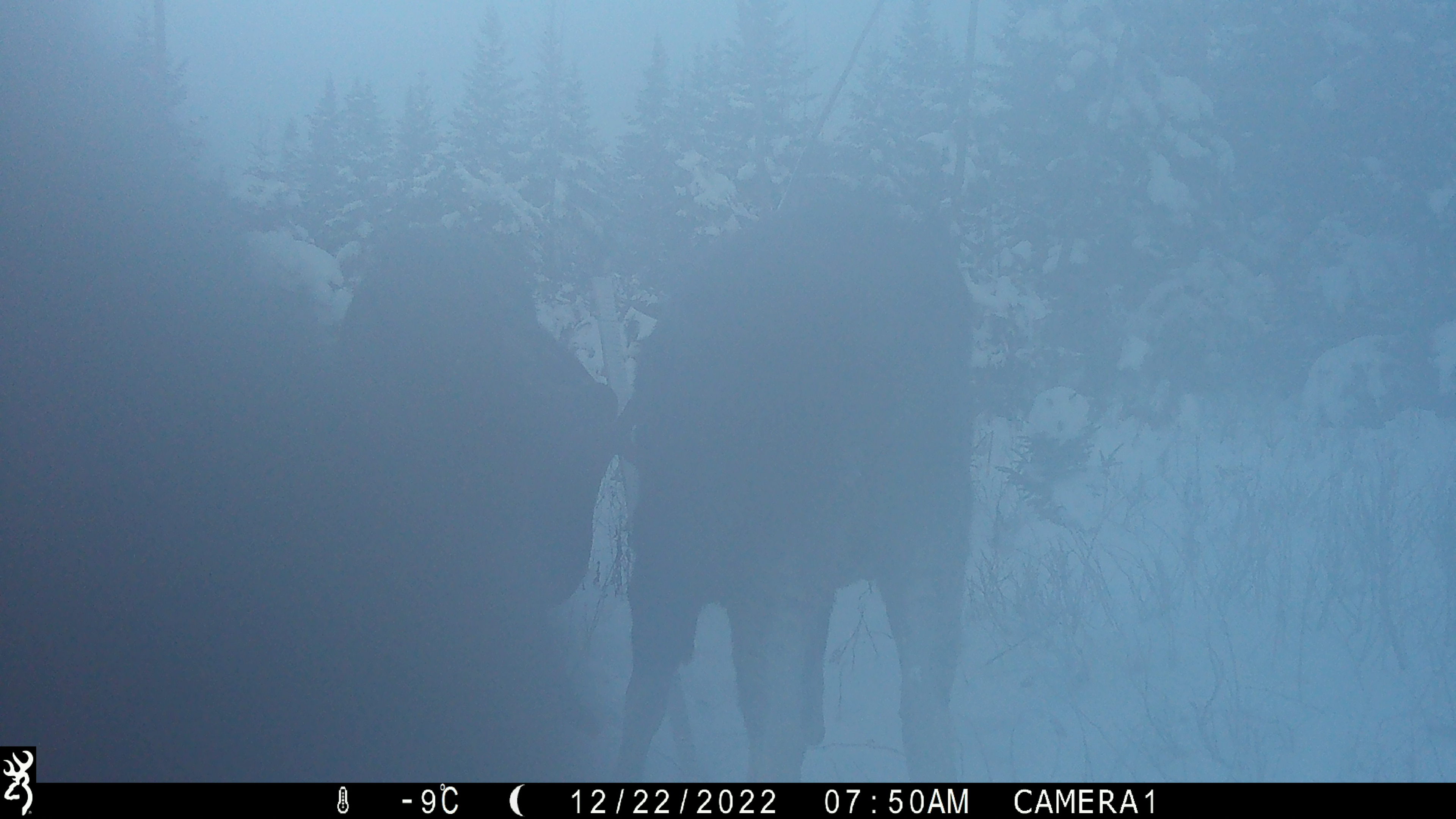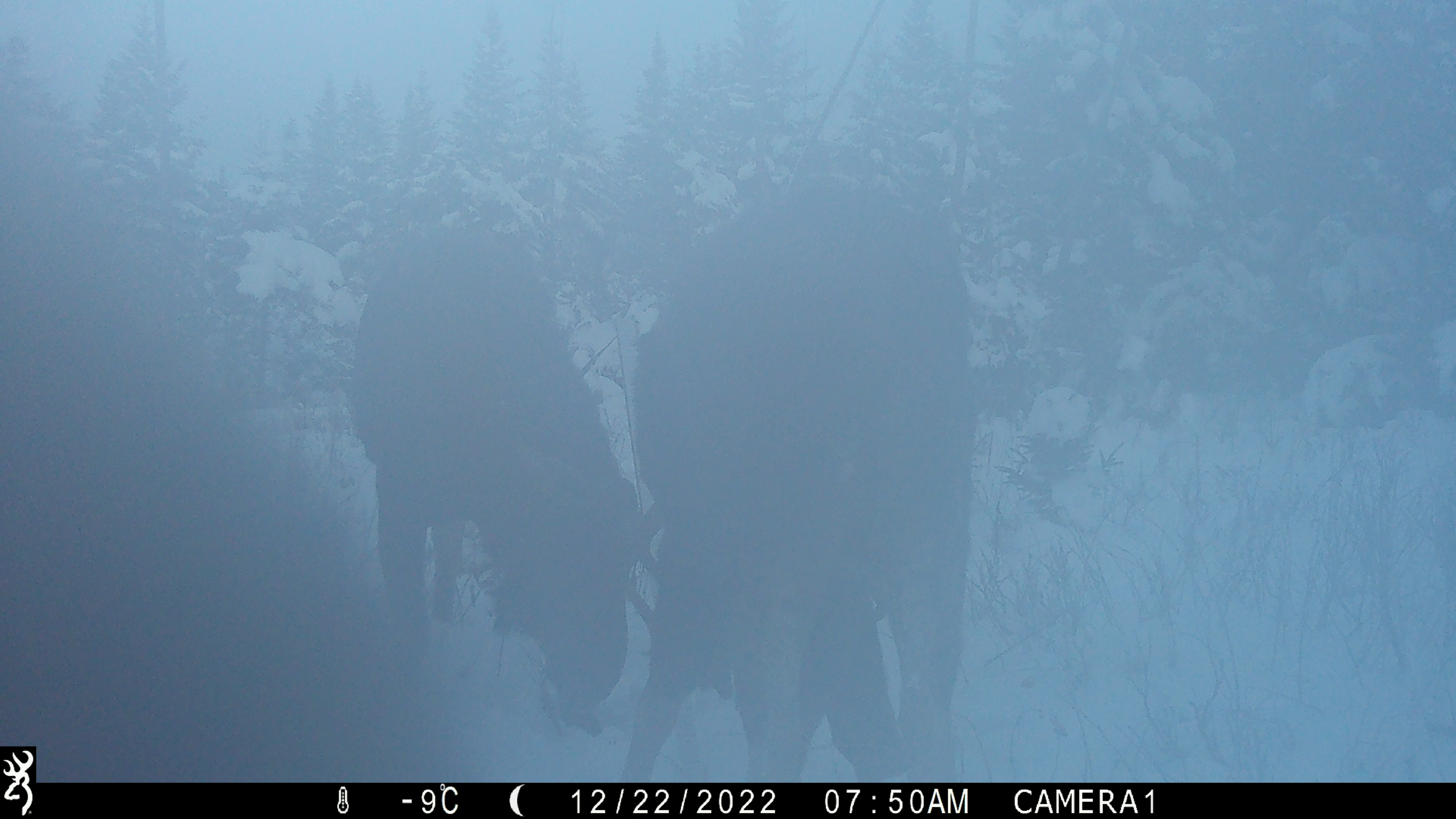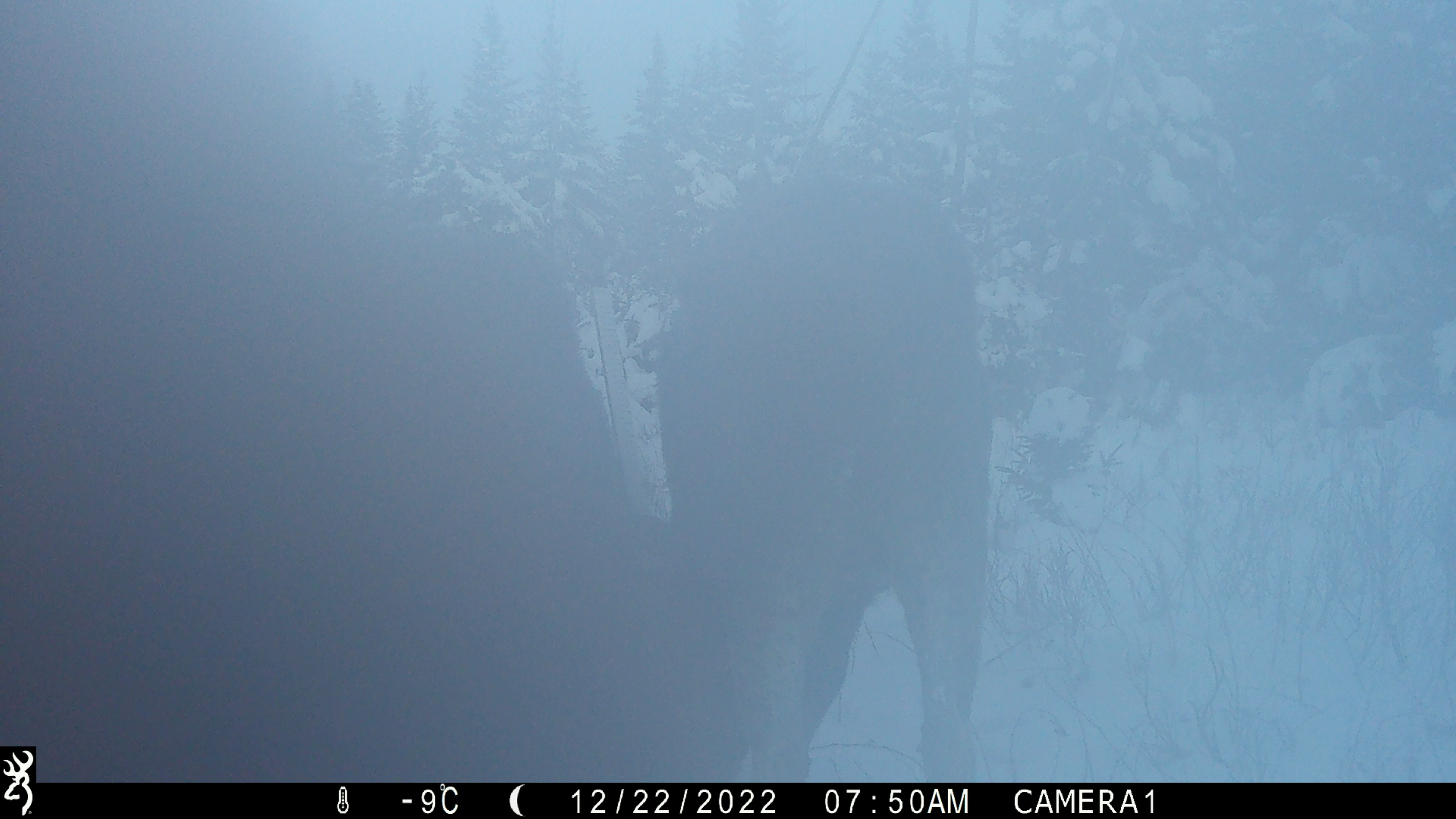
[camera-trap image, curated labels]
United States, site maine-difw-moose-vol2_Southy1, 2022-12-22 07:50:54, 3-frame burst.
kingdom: Animalia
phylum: Chordata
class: Mammalia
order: Artiodactyla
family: Cervidae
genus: Alces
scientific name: Alces alces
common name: moose